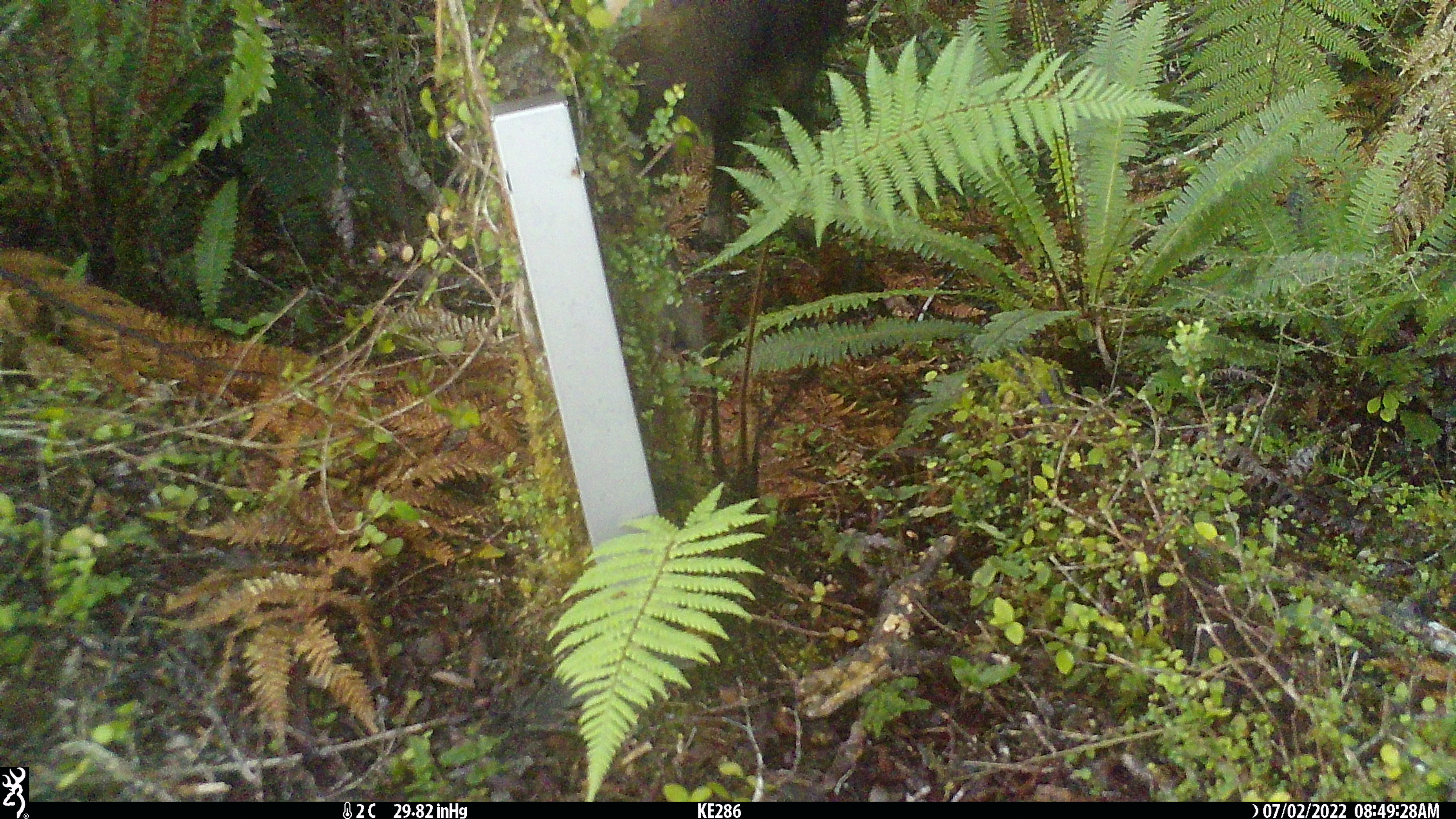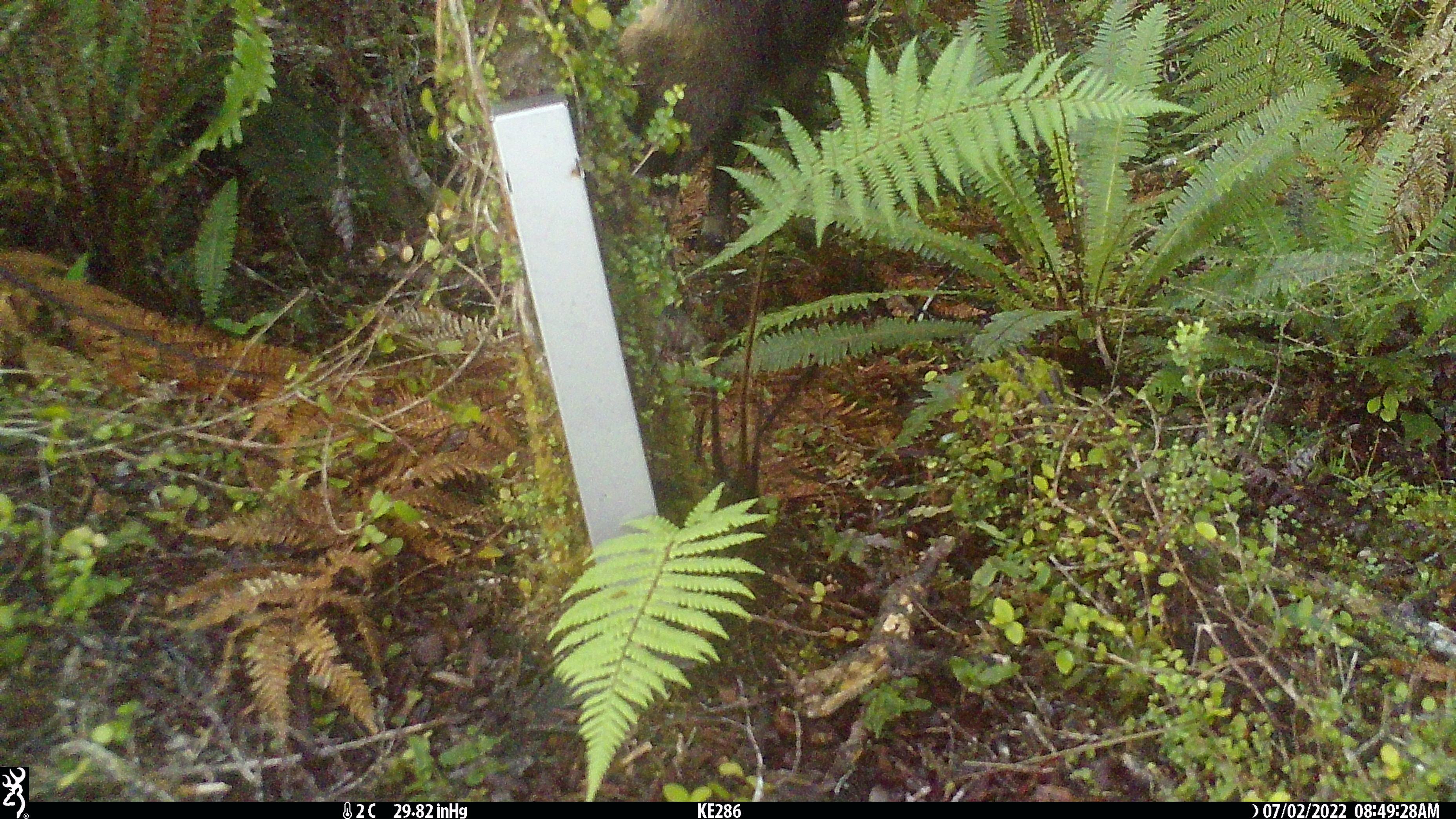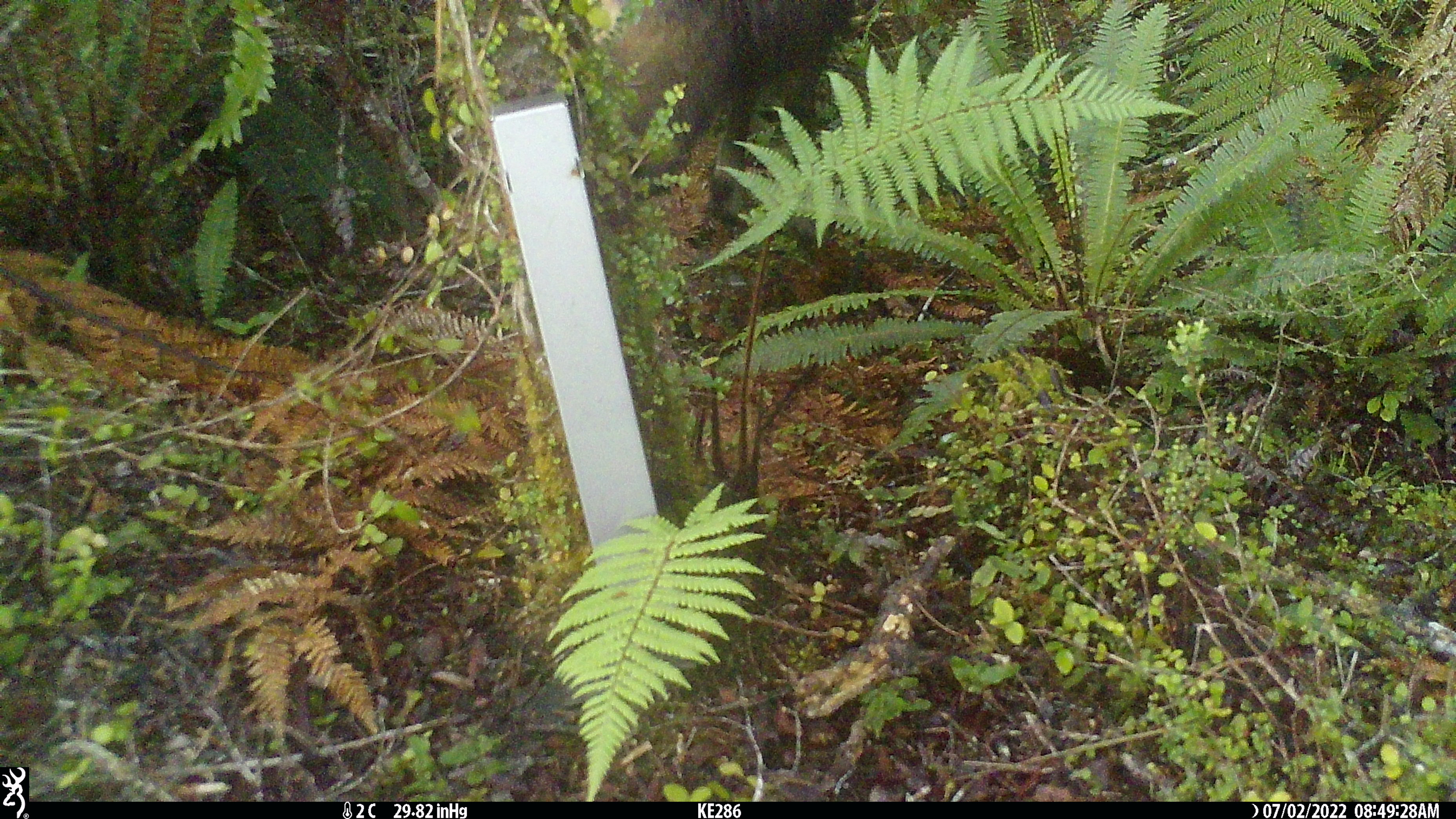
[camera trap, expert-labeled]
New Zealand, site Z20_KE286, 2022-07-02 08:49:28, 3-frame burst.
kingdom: Animalia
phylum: Chordata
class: Mammalia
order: Artiodactyla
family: Bovidae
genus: Rupicapra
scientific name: Rupicapra rupicapra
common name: alpine chamois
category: chamois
Chamois (alpine chamois) (Rupicapra rupicapra).